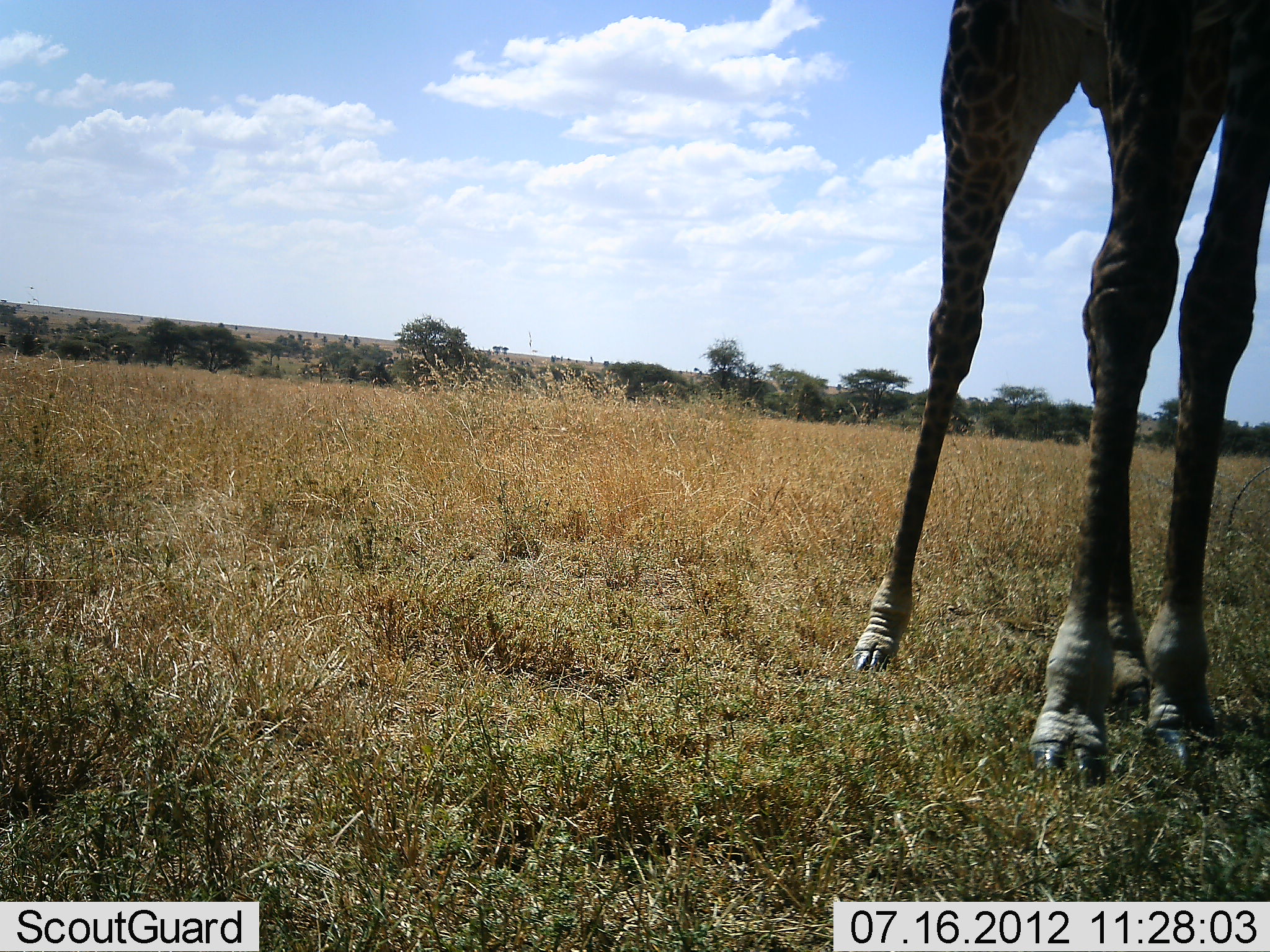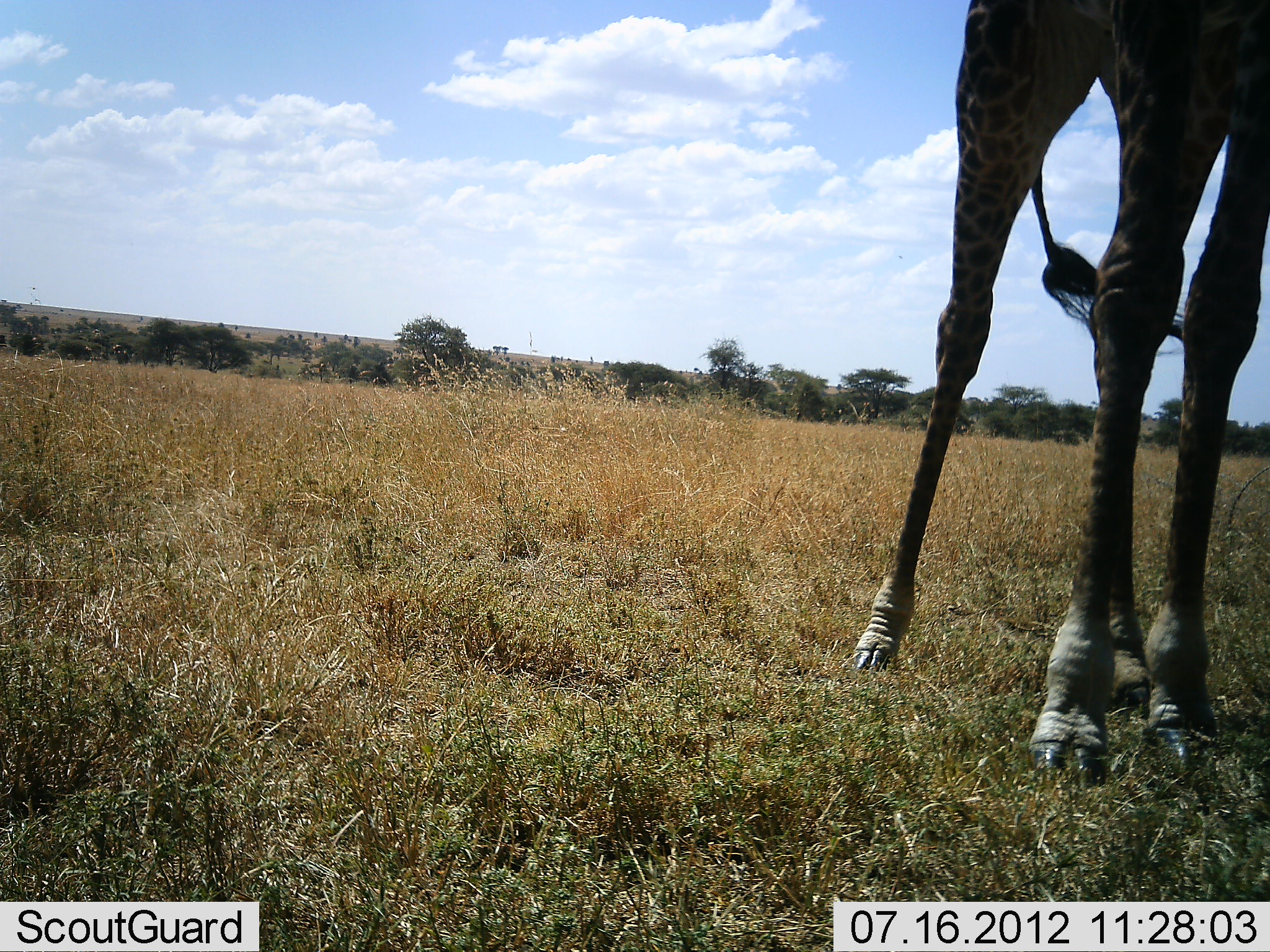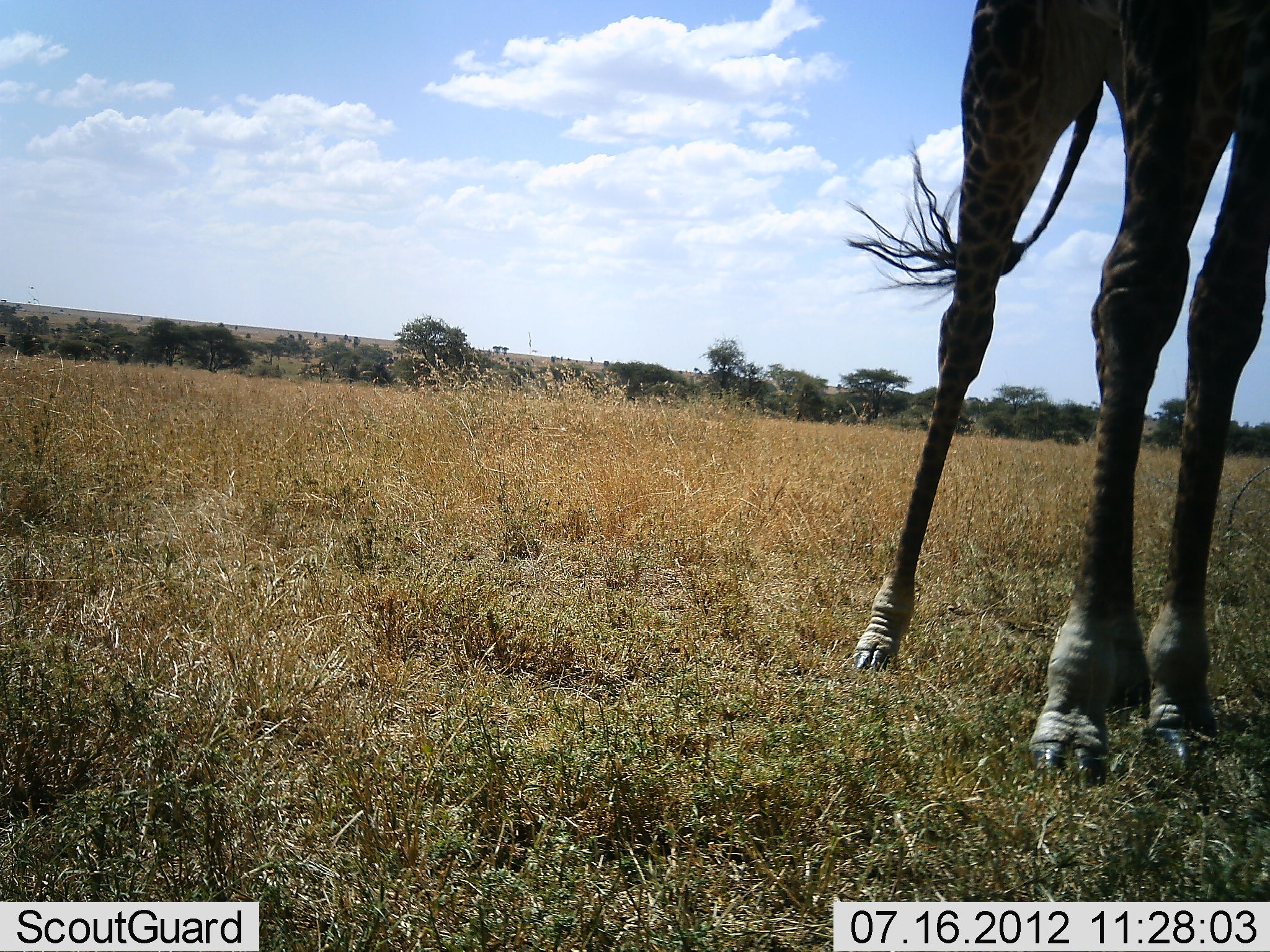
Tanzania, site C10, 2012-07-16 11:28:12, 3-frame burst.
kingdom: Animalia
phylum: Chordata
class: Mammalia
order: Artiodactyla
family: Giraffidae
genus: Giraffa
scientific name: Giraffa camelopardalis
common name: giraffe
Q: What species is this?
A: Giraffe (Giraffa camelopardalis).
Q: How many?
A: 1.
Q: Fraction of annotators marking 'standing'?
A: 90%.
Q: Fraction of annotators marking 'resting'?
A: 0%.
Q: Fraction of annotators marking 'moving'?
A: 10%.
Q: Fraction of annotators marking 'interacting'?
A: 0%.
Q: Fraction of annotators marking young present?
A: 0%.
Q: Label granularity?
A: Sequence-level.